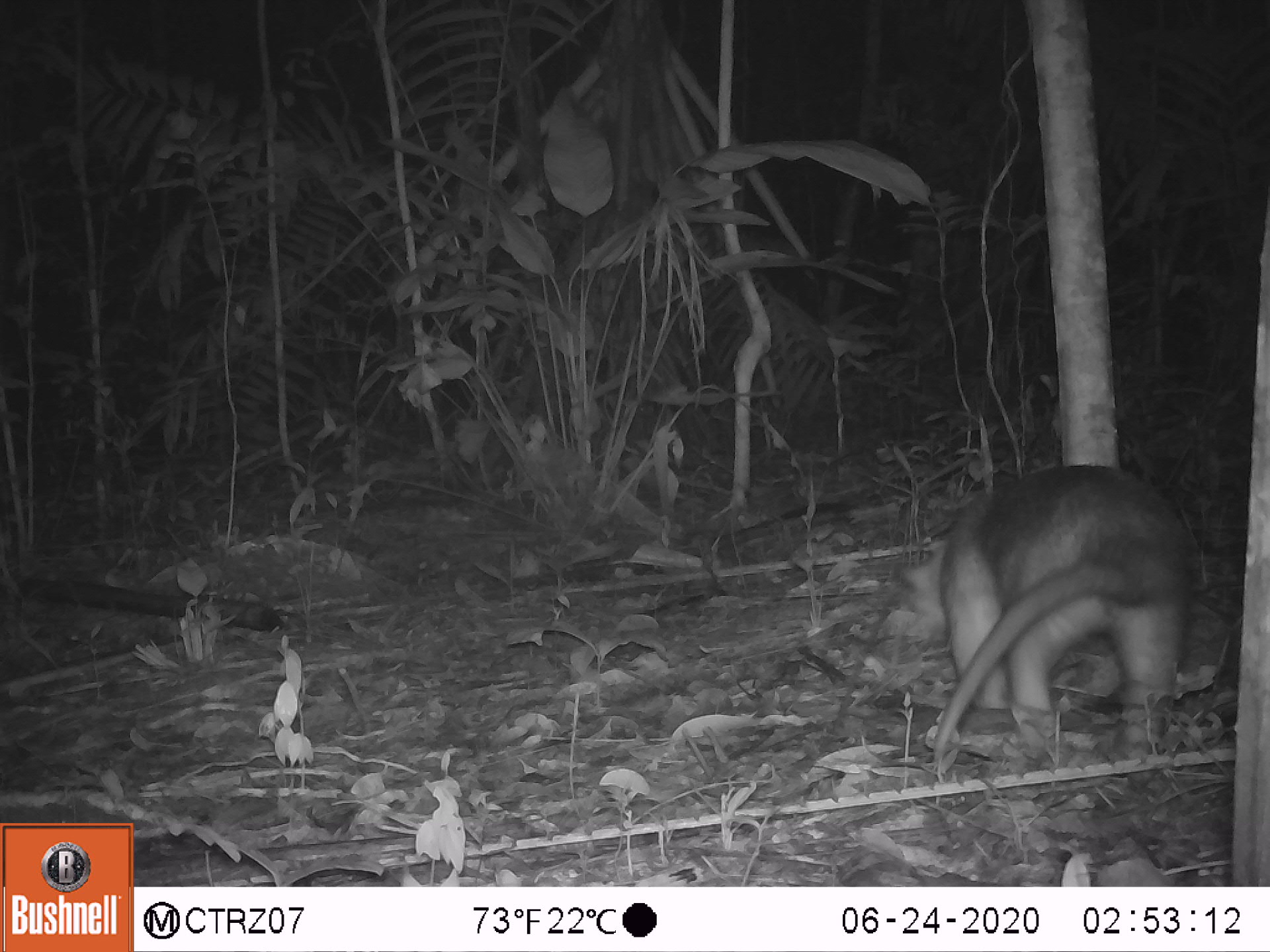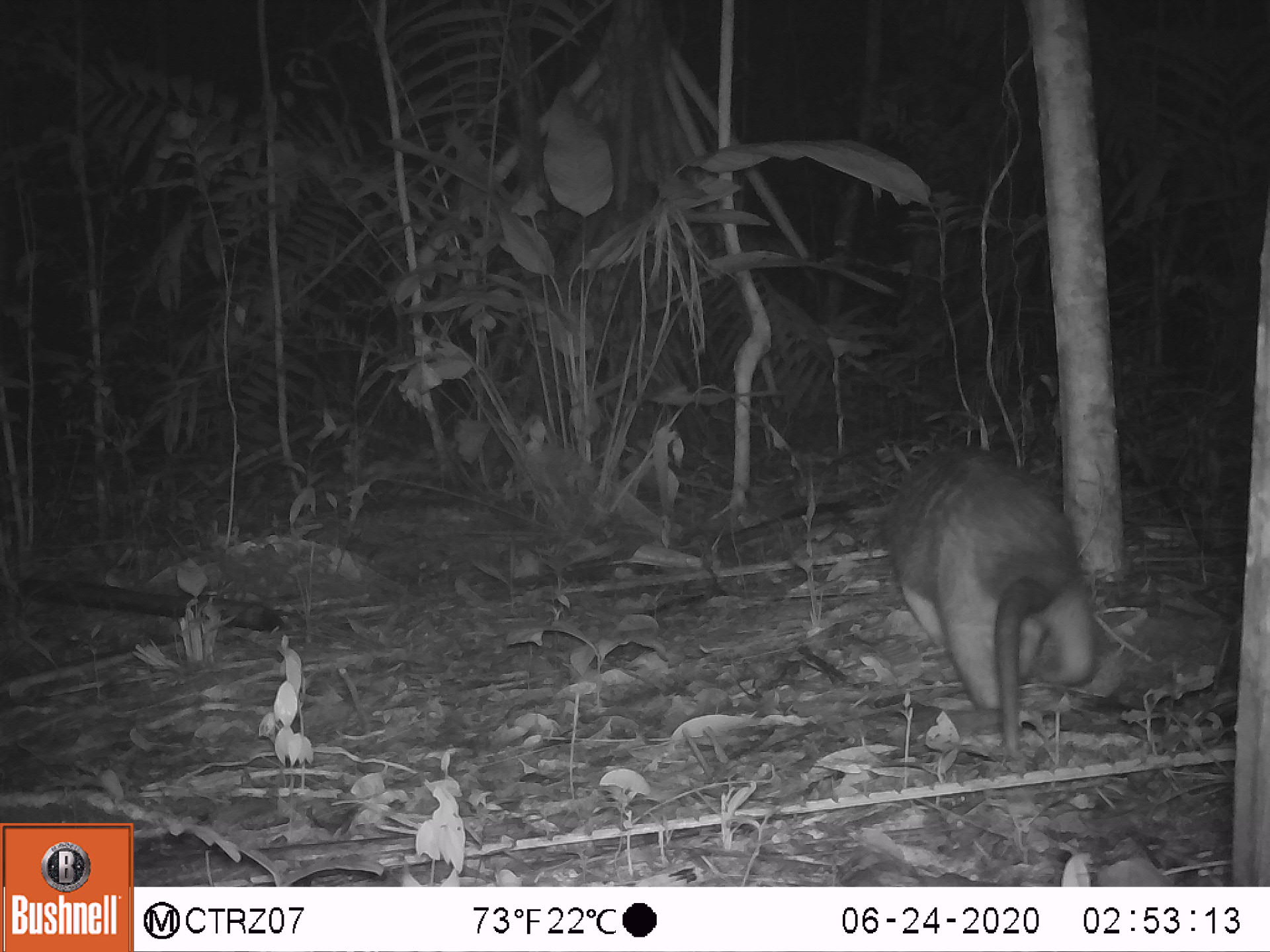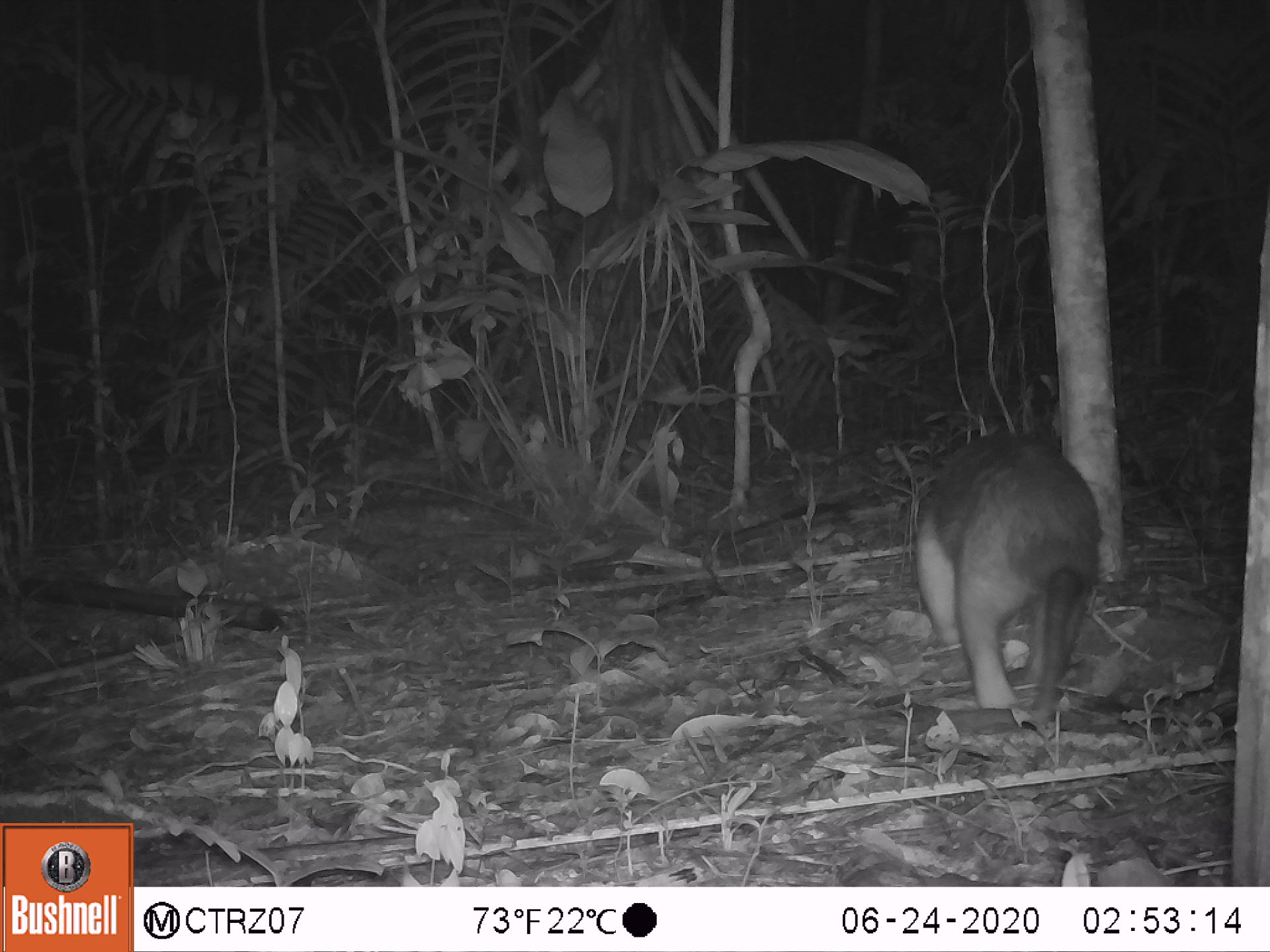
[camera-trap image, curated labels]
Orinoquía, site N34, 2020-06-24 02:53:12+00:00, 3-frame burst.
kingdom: Animalia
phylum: Chordata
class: Mammalia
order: Pilosa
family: Myrmecophagidae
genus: Tamandua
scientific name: Tamandua tetradactyla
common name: southern tamandua